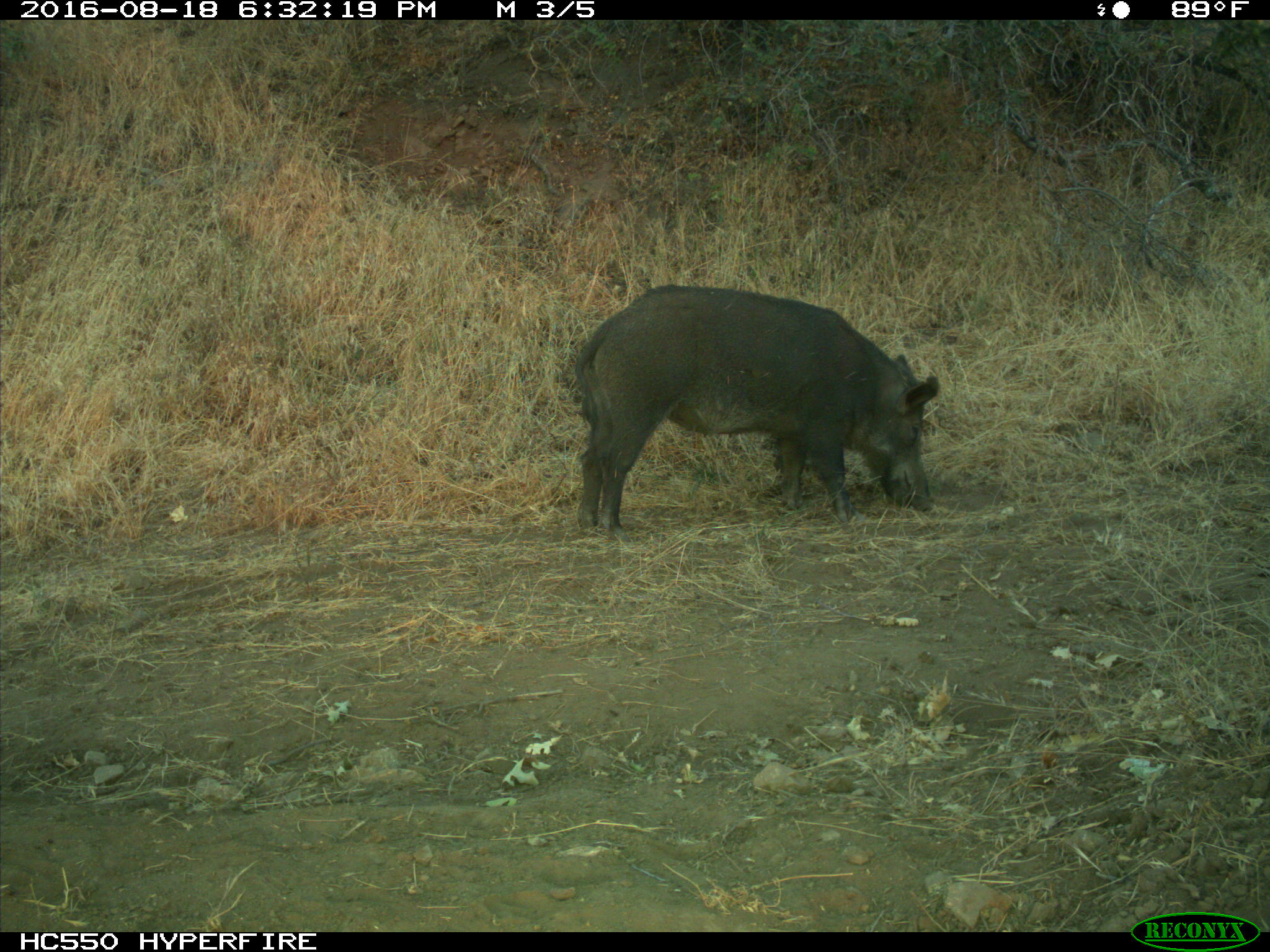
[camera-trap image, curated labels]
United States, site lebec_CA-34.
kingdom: Animalia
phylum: Chordata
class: Mammalia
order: Artiodactyla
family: Suidae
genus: Sus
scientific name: Sus scrofa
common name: wild boar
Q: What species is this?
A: Sus scrofa (wild boar).